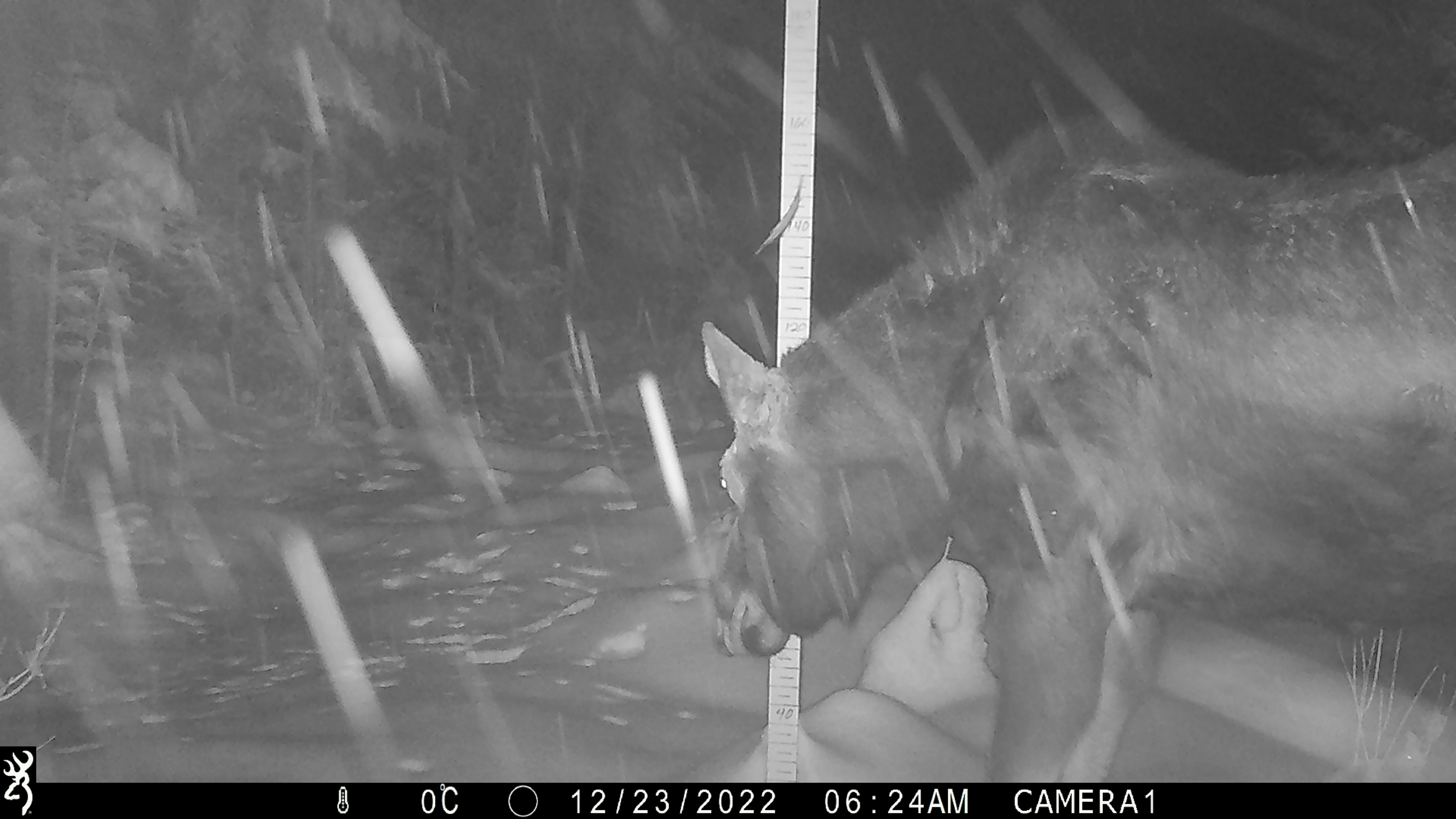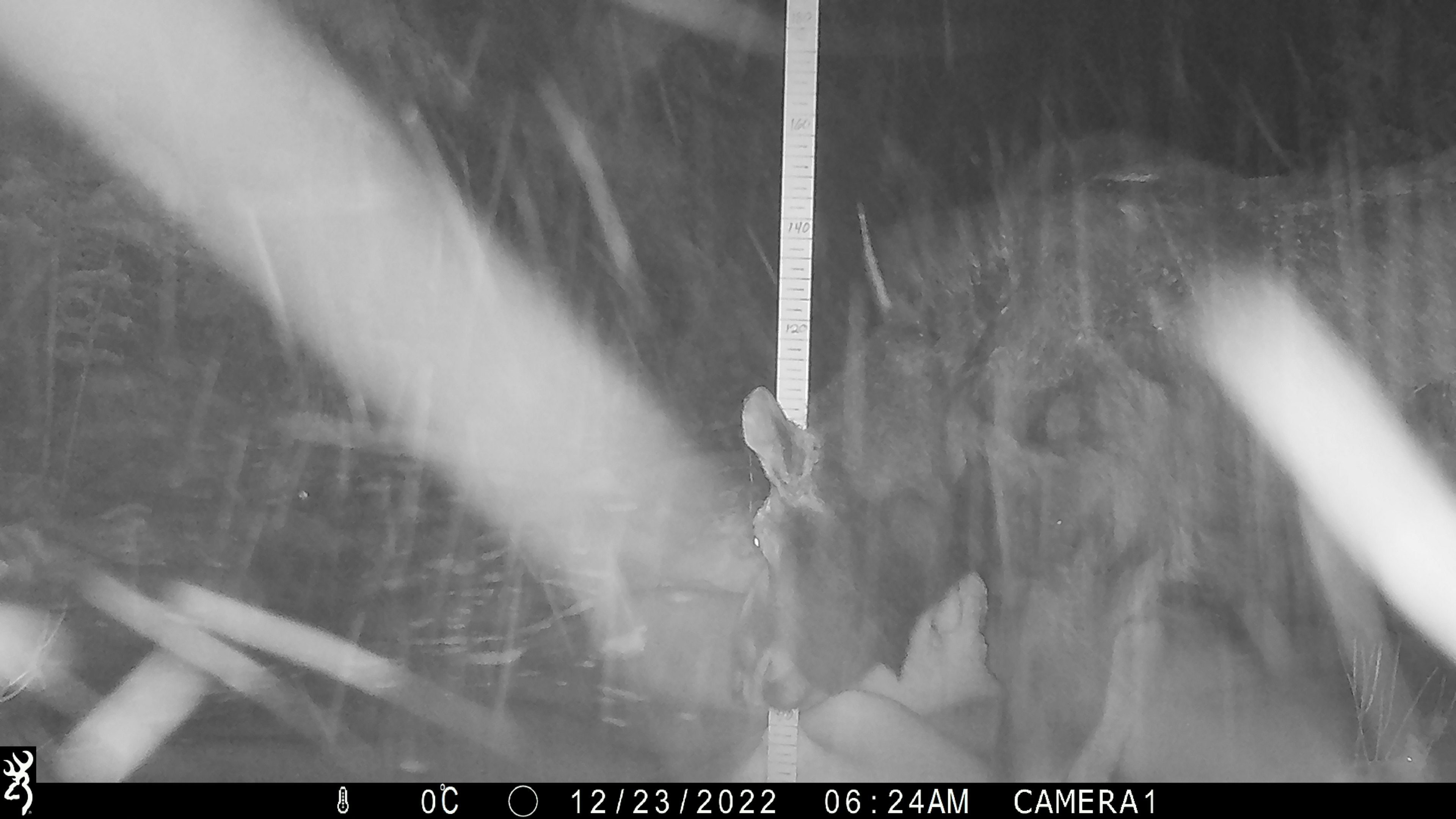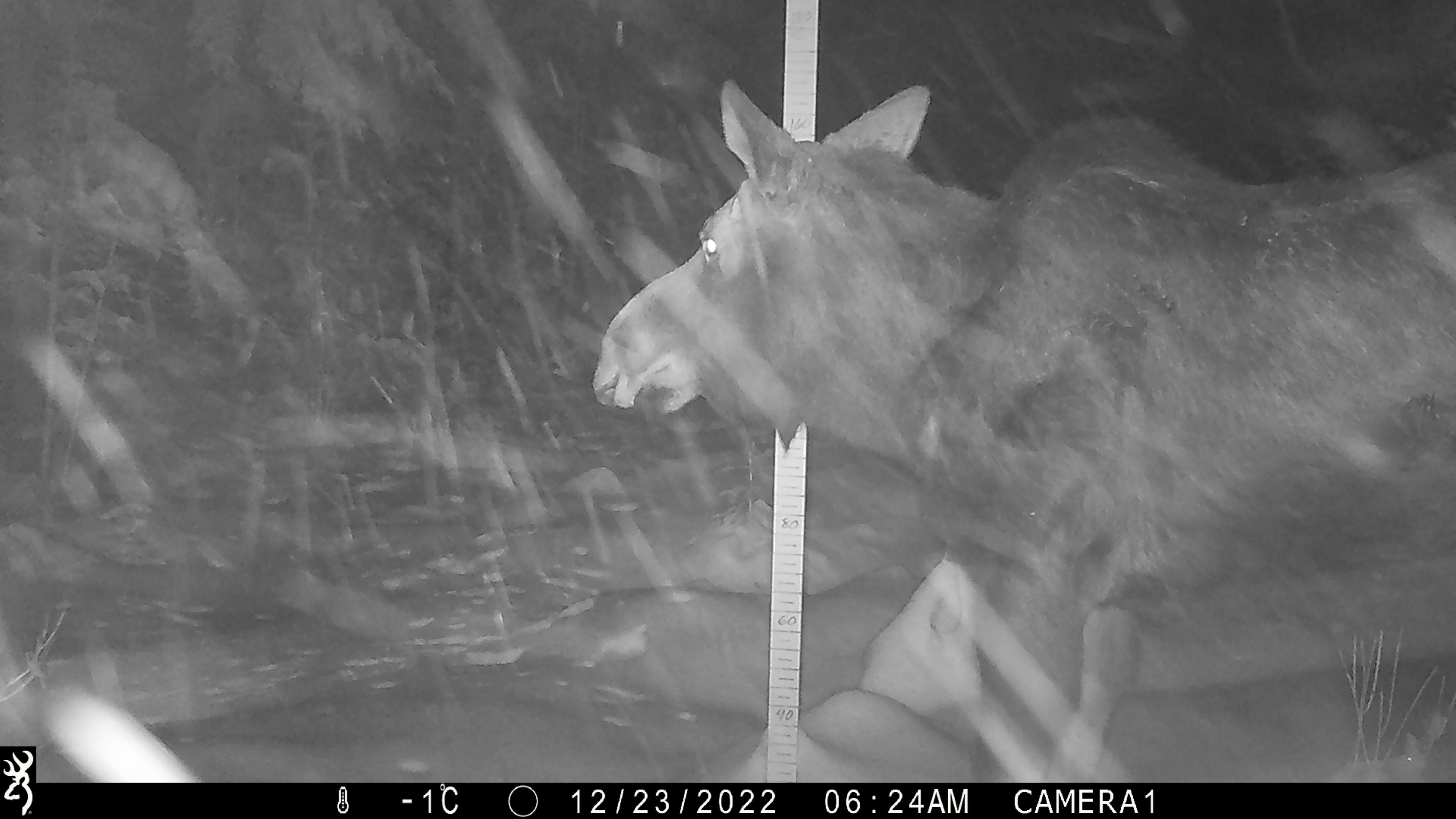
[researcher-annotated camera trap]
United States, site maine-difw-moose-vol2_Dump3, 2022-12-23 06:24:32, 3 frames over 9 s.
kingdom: Animalia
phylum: Chordata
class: Mammalia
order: Artiodactyla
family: Cervidae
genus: Alces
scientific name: Alces alces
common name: moose